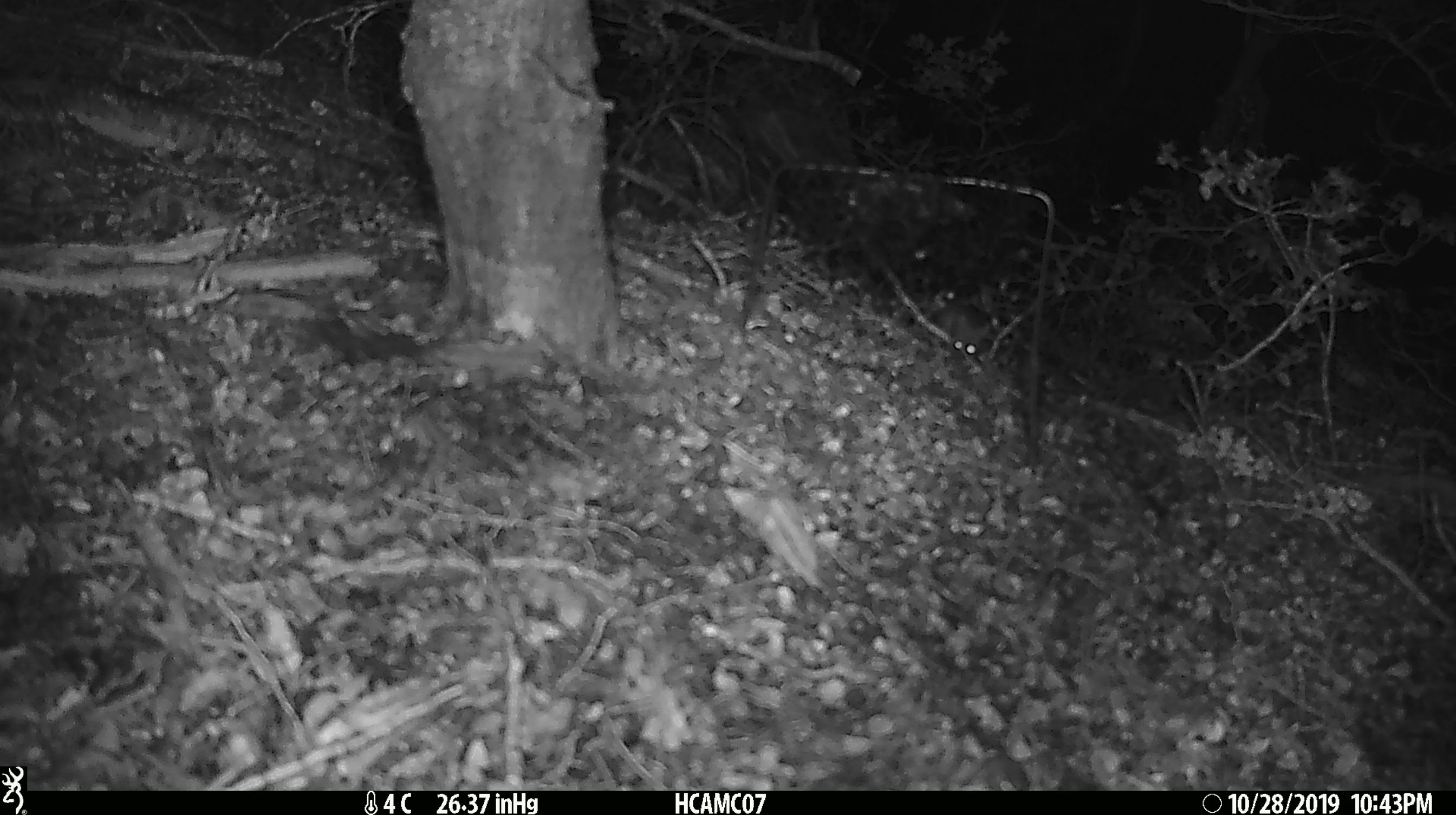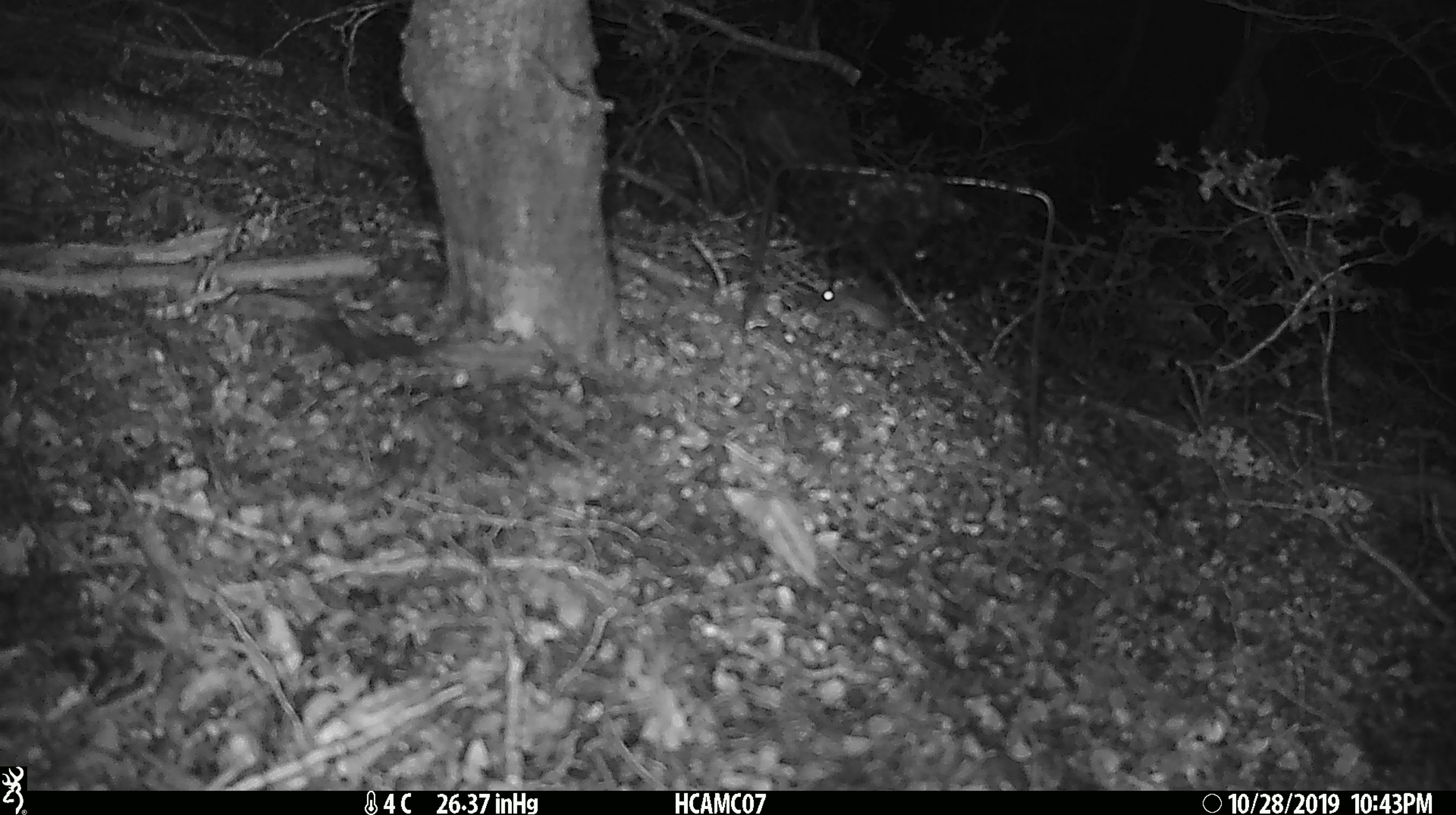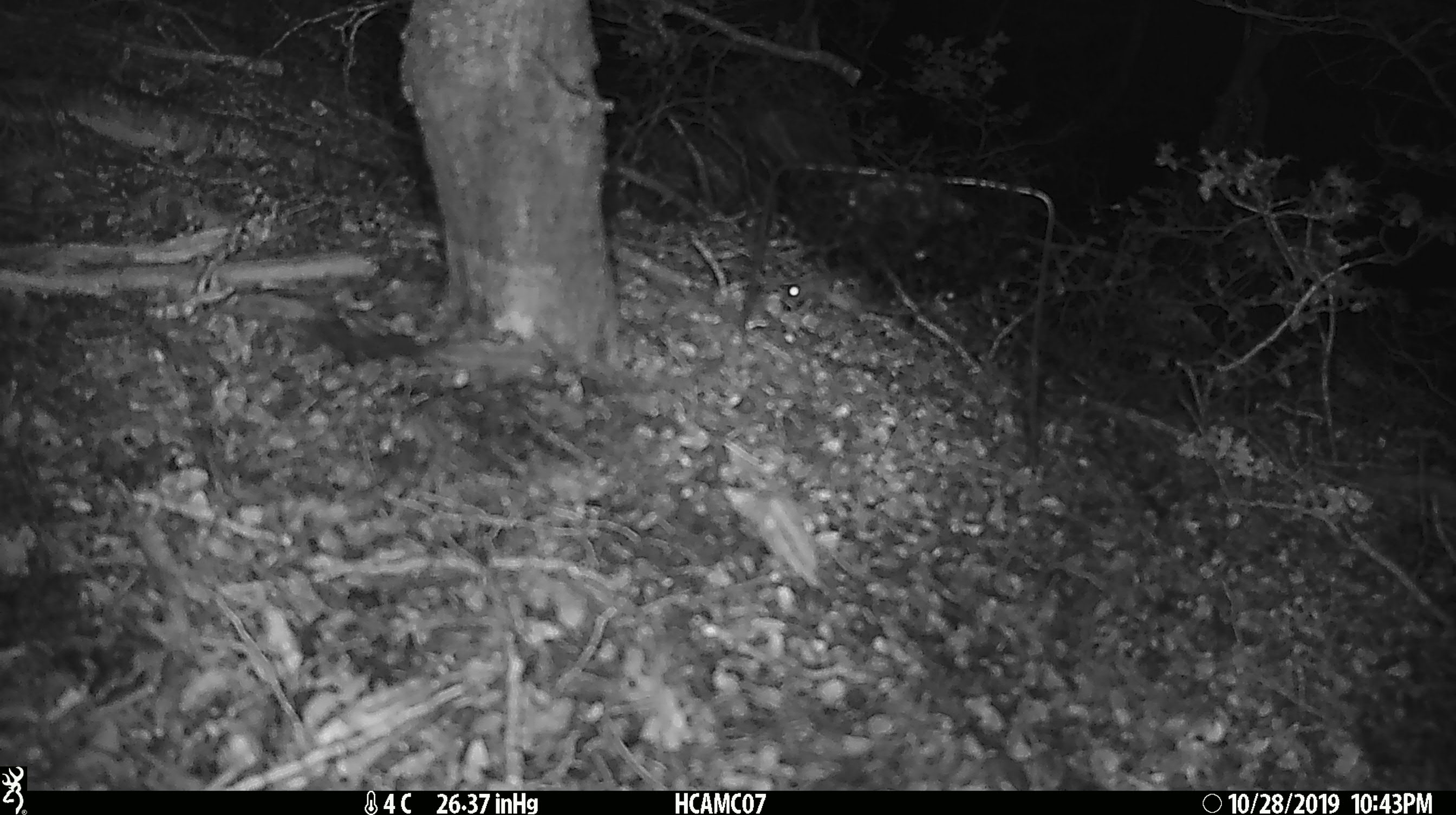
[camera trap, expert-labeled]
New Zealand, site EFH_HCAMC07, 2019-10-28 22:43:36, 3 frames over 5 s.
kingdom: Animalia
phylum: Chordata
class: Mammalia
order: Rodentia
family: Muridae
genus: Mus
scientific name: Mus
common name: mouse